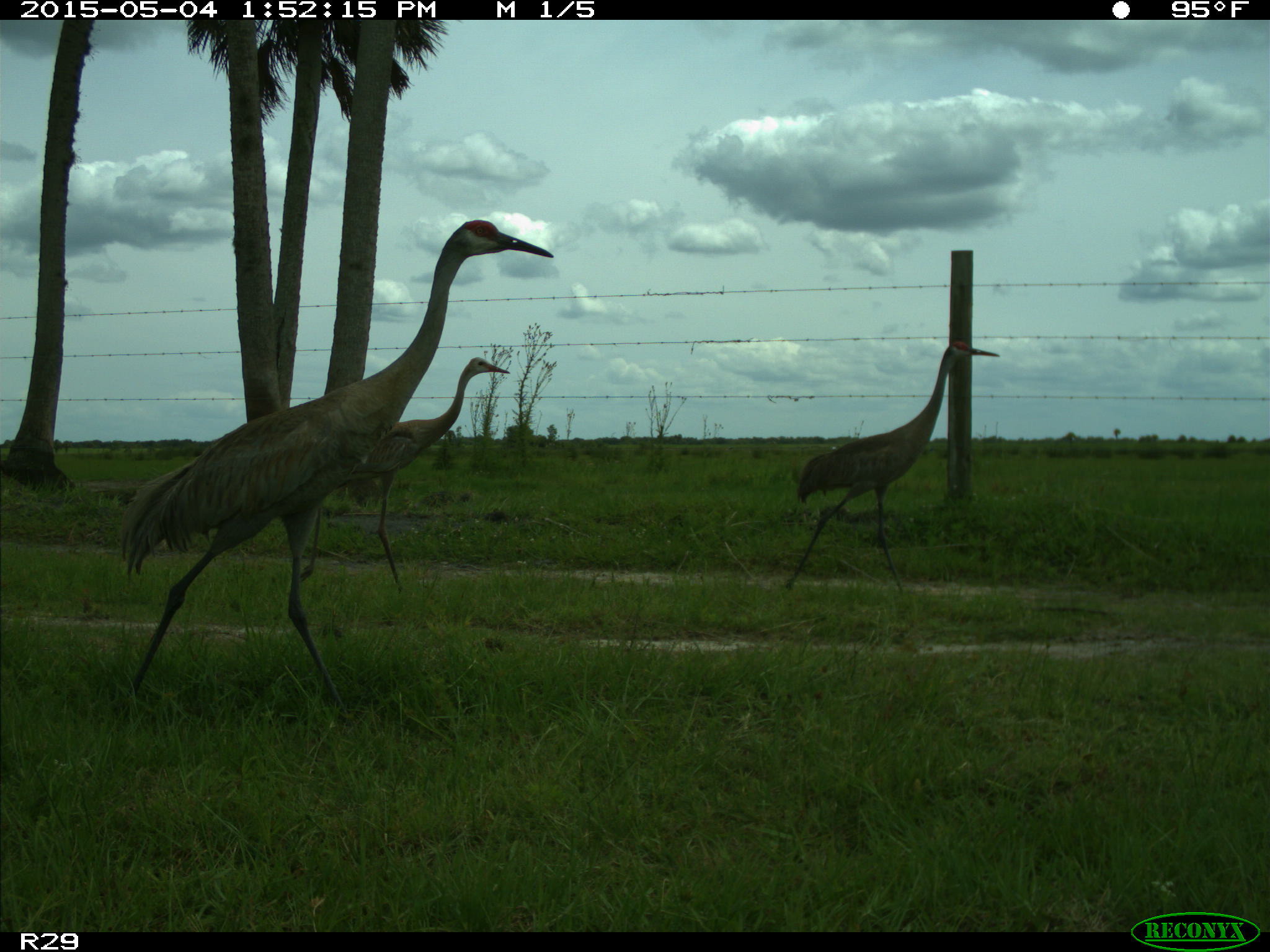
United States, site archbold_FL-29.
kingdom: Animalia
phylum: Chordata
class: Aves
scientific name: Aves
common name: birds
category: unidentified bird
Unidentified bird (birds) (Aves).